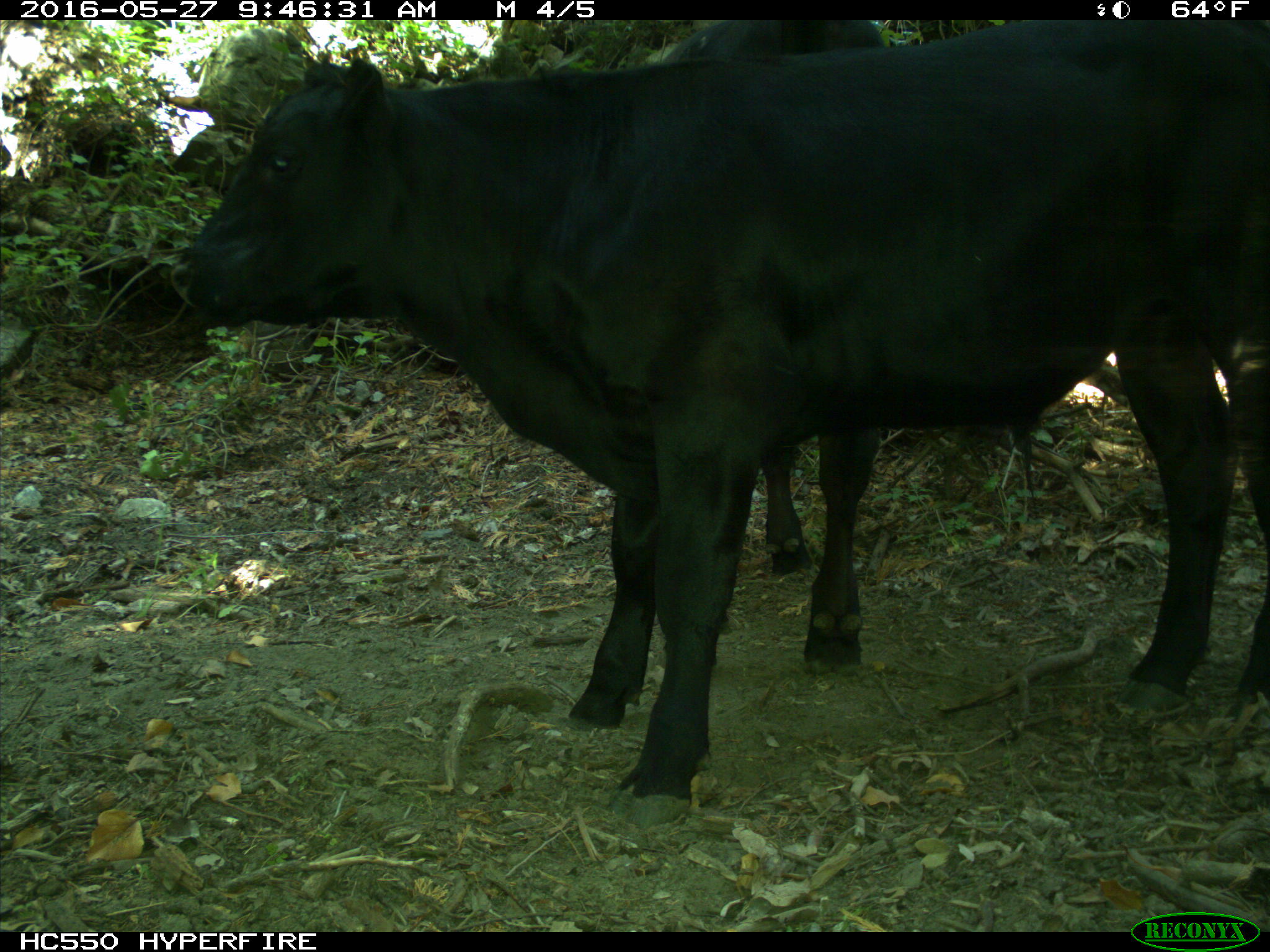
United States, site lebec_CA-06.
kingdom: Animalia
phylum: Chordata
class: Mammalia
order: Artiodactyla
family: Bovidae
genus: Bos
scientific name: Bos taurus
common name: domestic cow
Bos taurus (domestic cow).